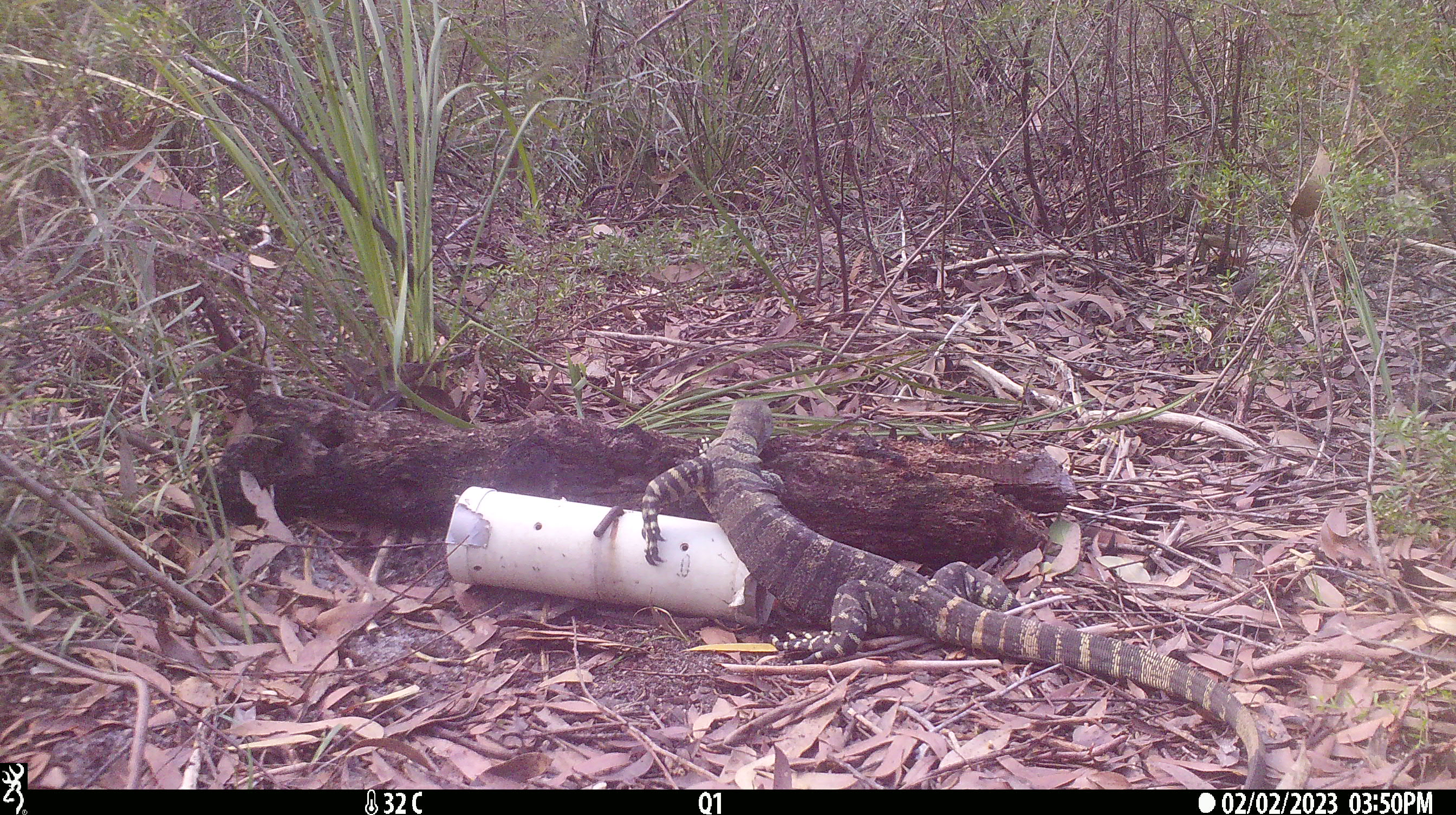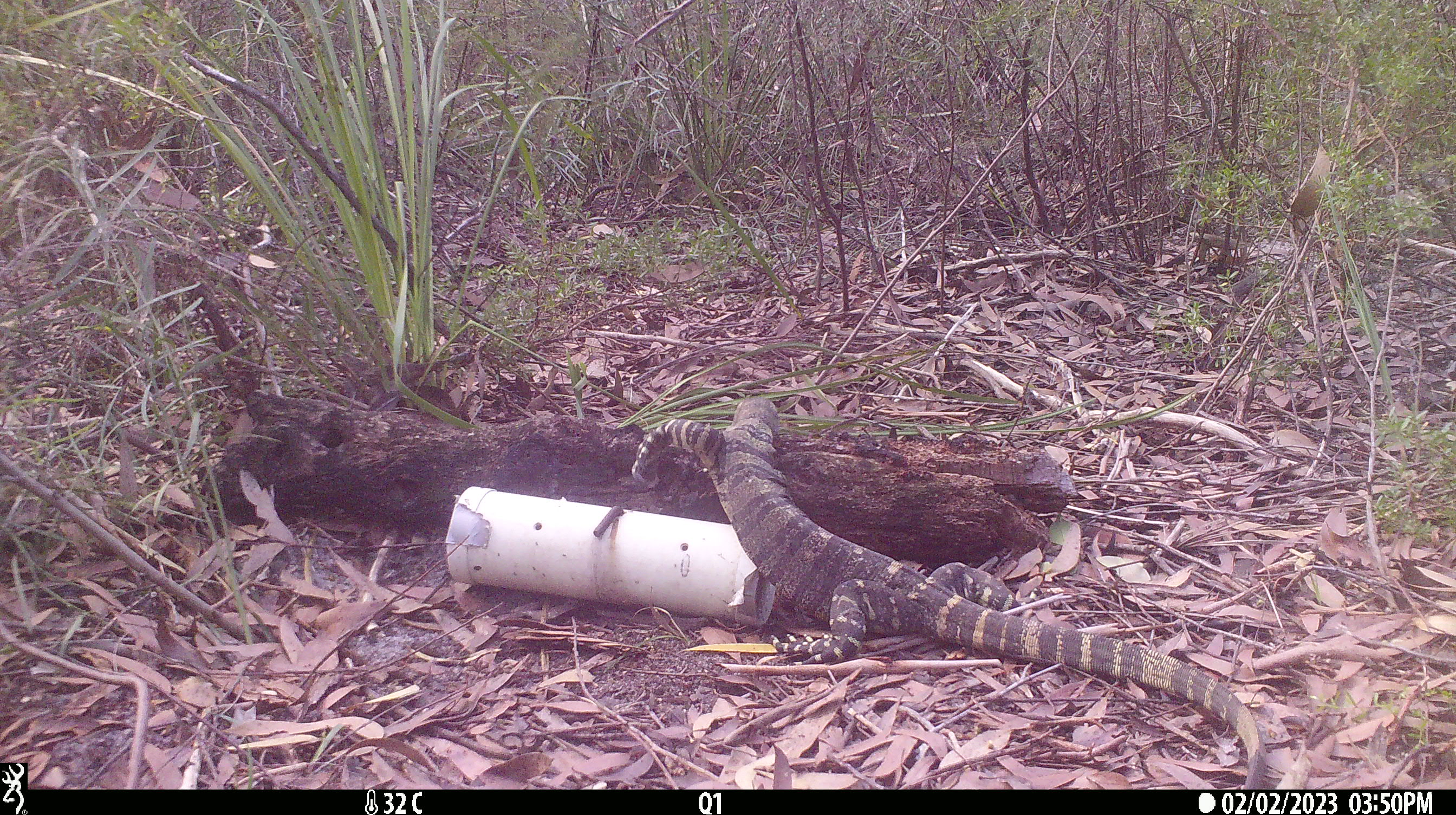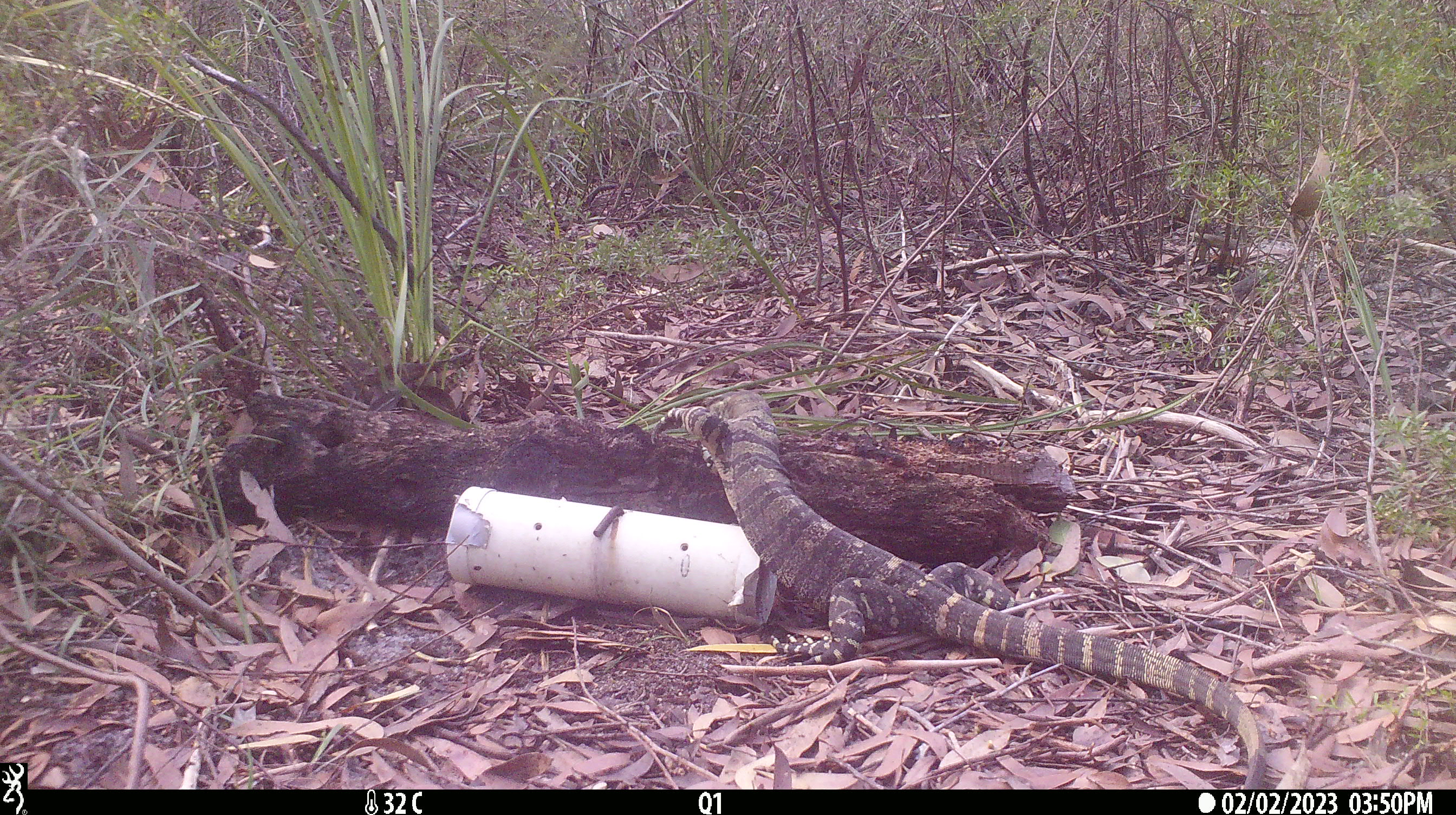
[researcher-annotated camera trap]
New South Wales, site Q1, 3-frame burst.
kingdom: Animalia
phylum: Chordata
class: Reptilia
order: Squamata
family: Varanidae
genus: Varanus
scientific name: Varanus varius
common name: lace monitor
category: goanna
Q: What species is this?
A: Goanna (lace monitor) (Varanus varius).